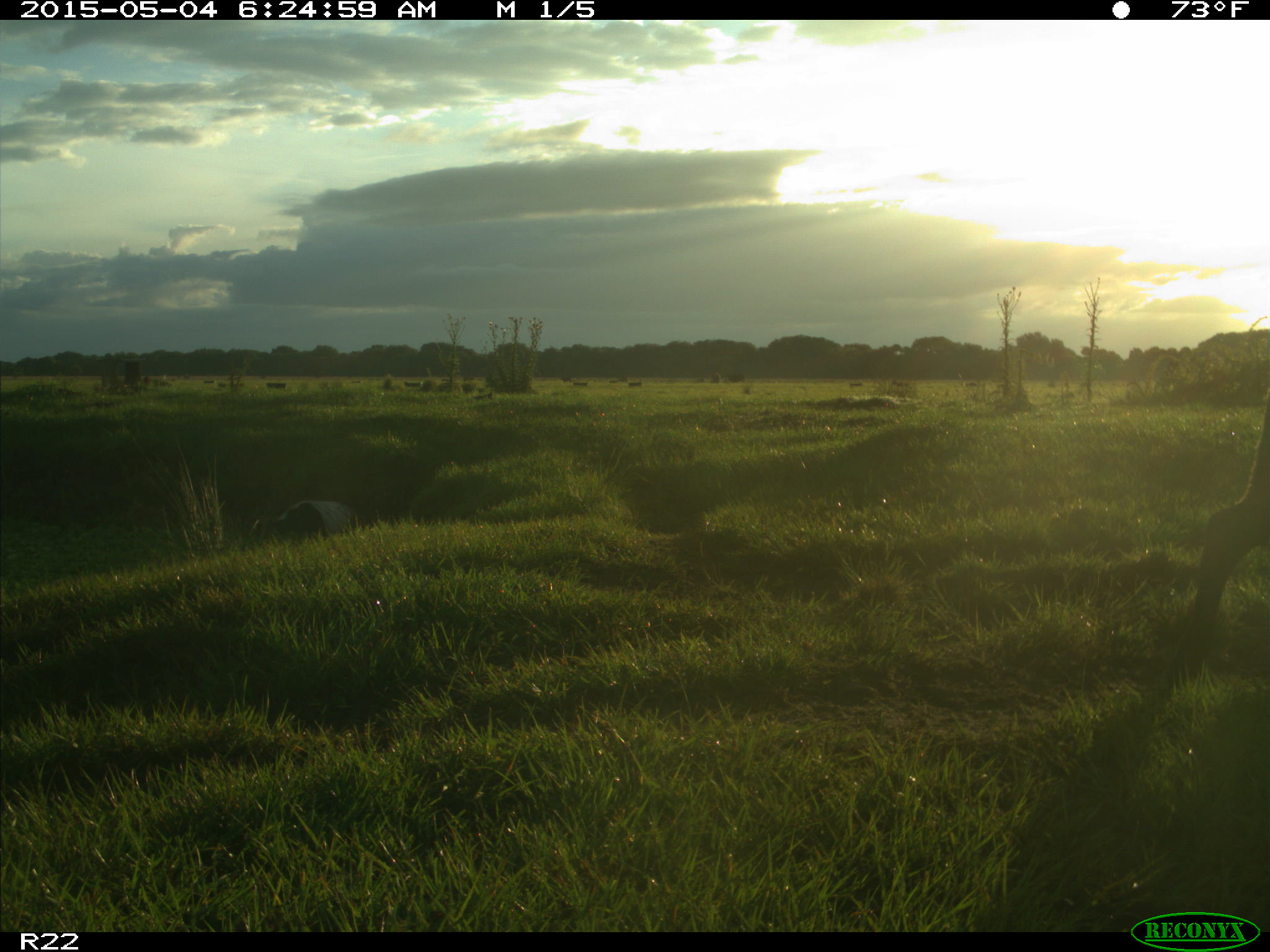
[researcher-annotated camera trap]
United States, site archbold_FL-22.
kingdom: Animalia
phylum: Chordata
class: Mammalia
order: Artiodactyla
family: Bovidae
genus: Bos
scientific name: Bos taurus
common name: domestic cow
Bos taurus (domestic cow).